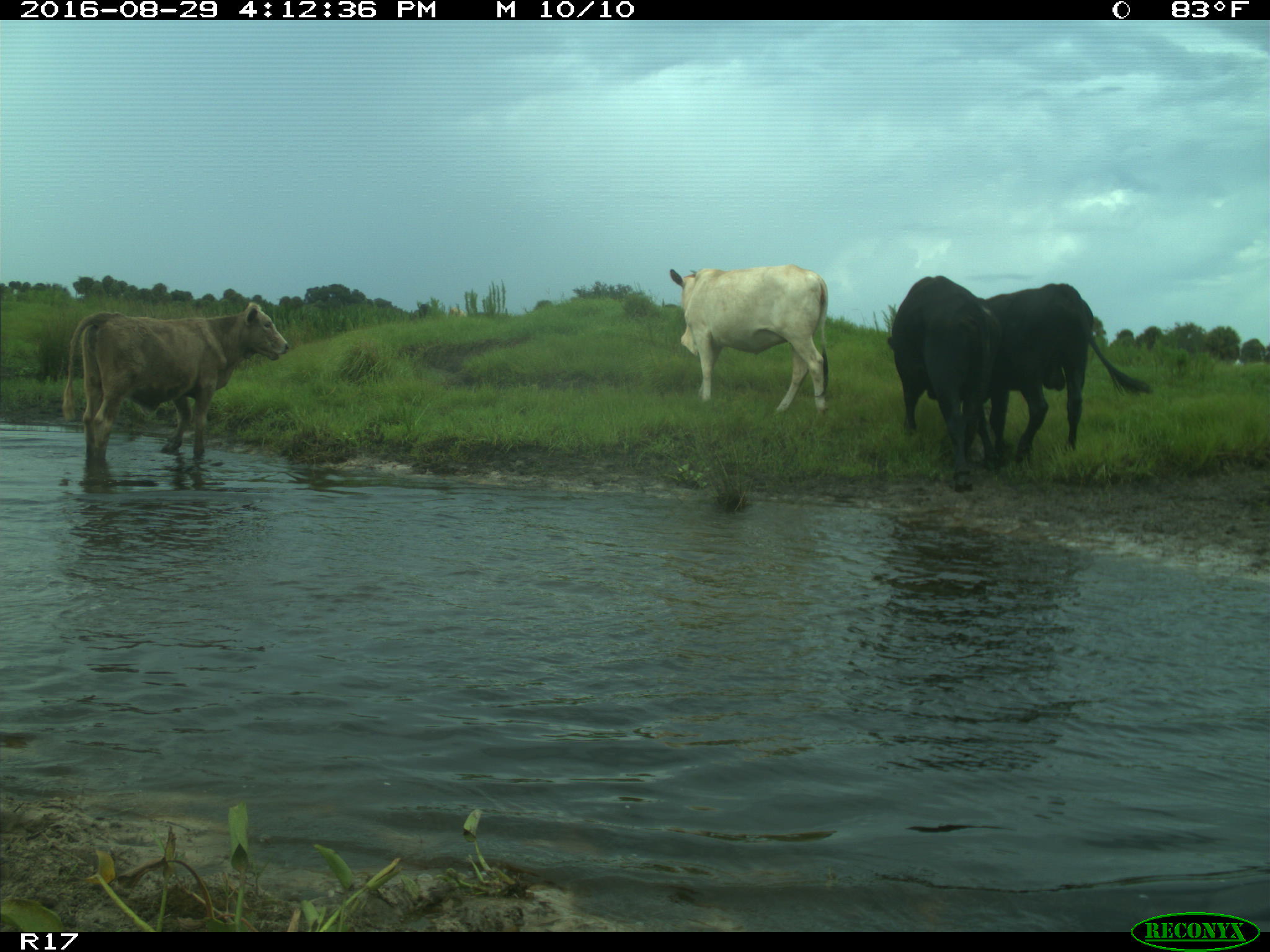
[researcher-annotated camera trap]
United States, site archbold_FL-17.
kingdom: Animalia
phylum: Chordata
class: Mammalia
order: Artiodactyla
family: Bovidae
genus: Bos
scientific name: Bos taurus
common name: domestic cow